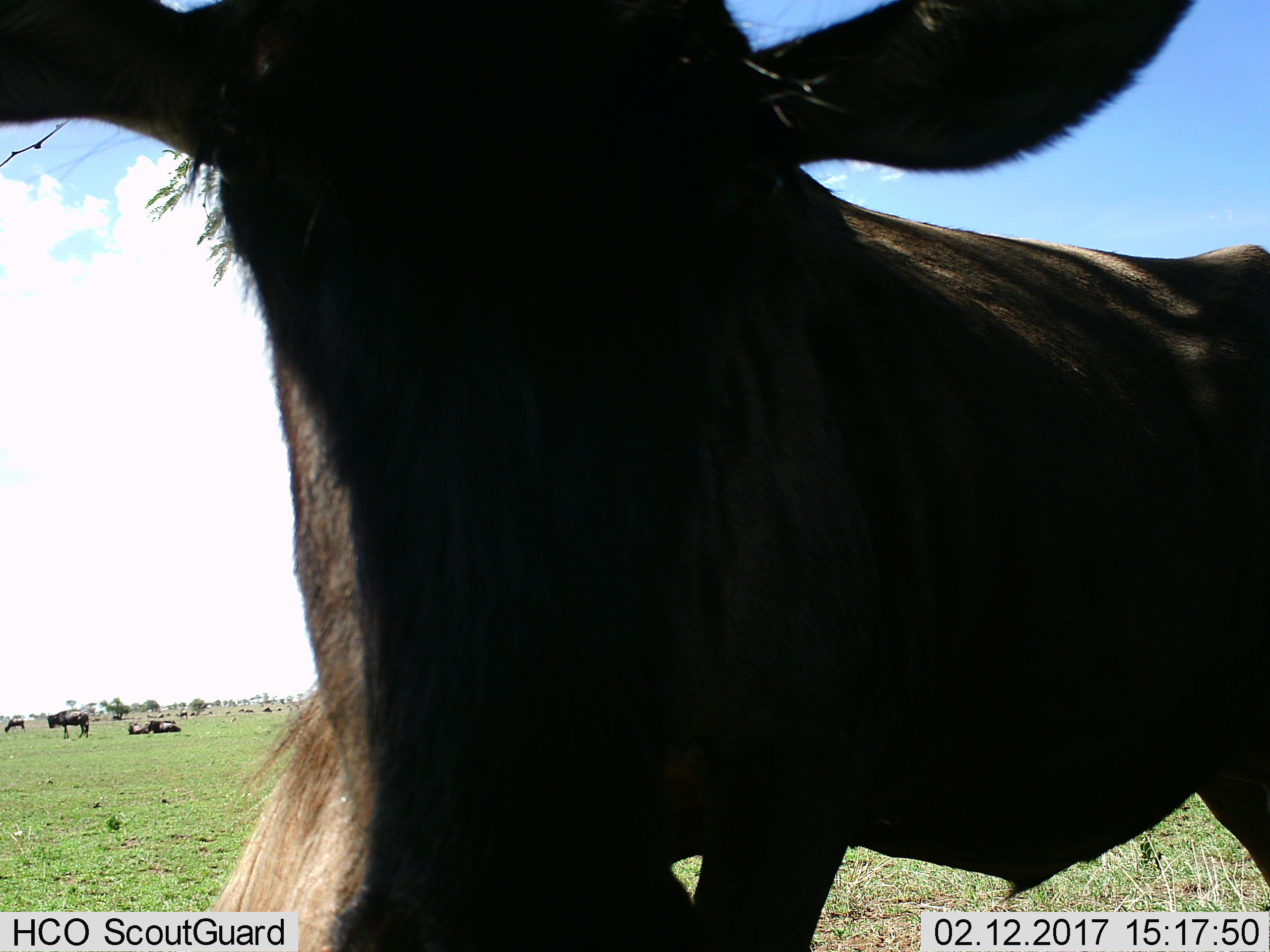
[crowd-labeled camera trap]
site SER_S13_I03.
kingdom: Animalia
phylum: Chordata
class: Mammalia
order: Artiodactyla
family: Bovidae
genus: Connochaetes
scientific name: Connochaetes taurinus taurinus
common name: blue wildebeest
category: wildebeestblue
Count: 11-50.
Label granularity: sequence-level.